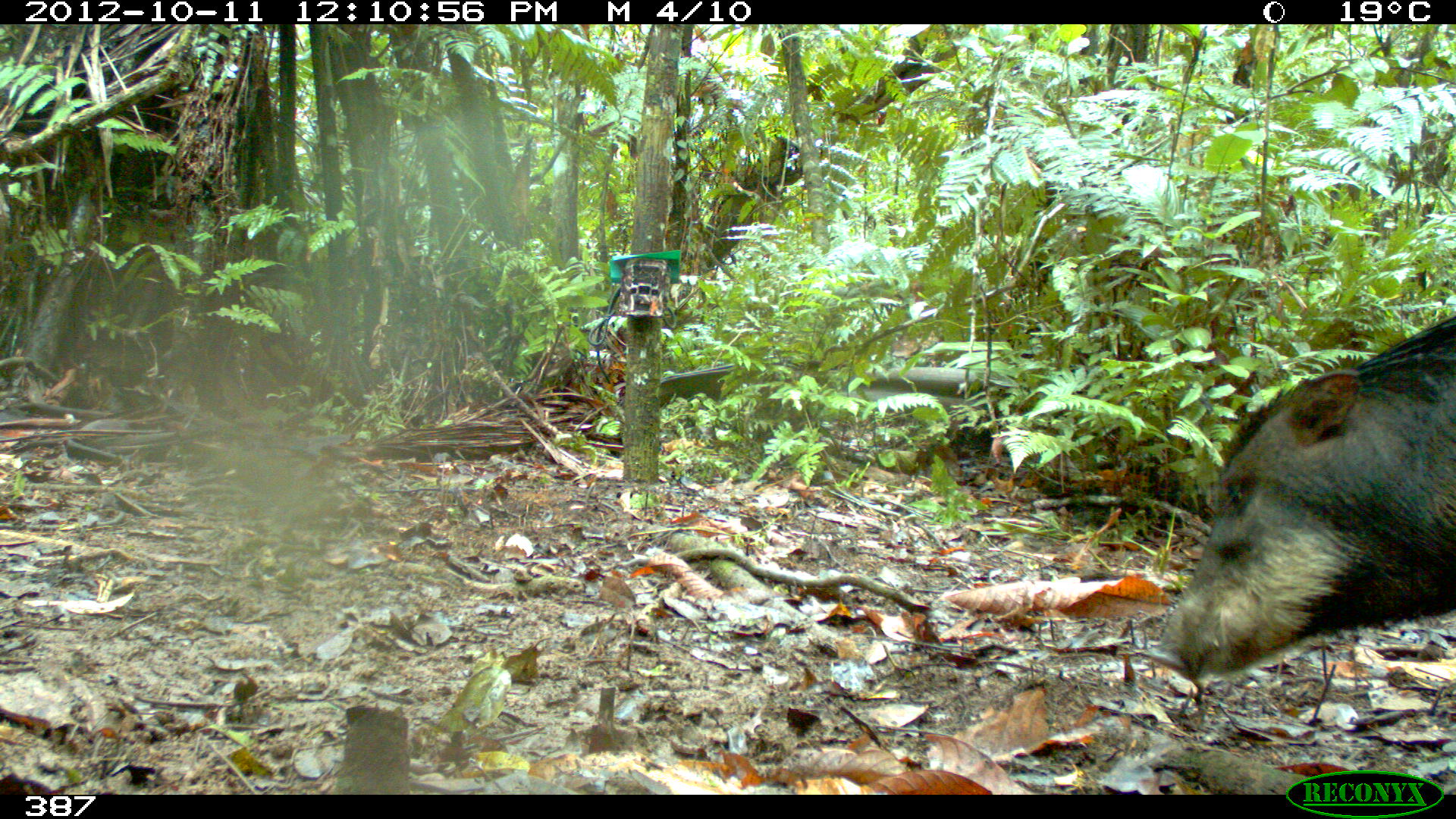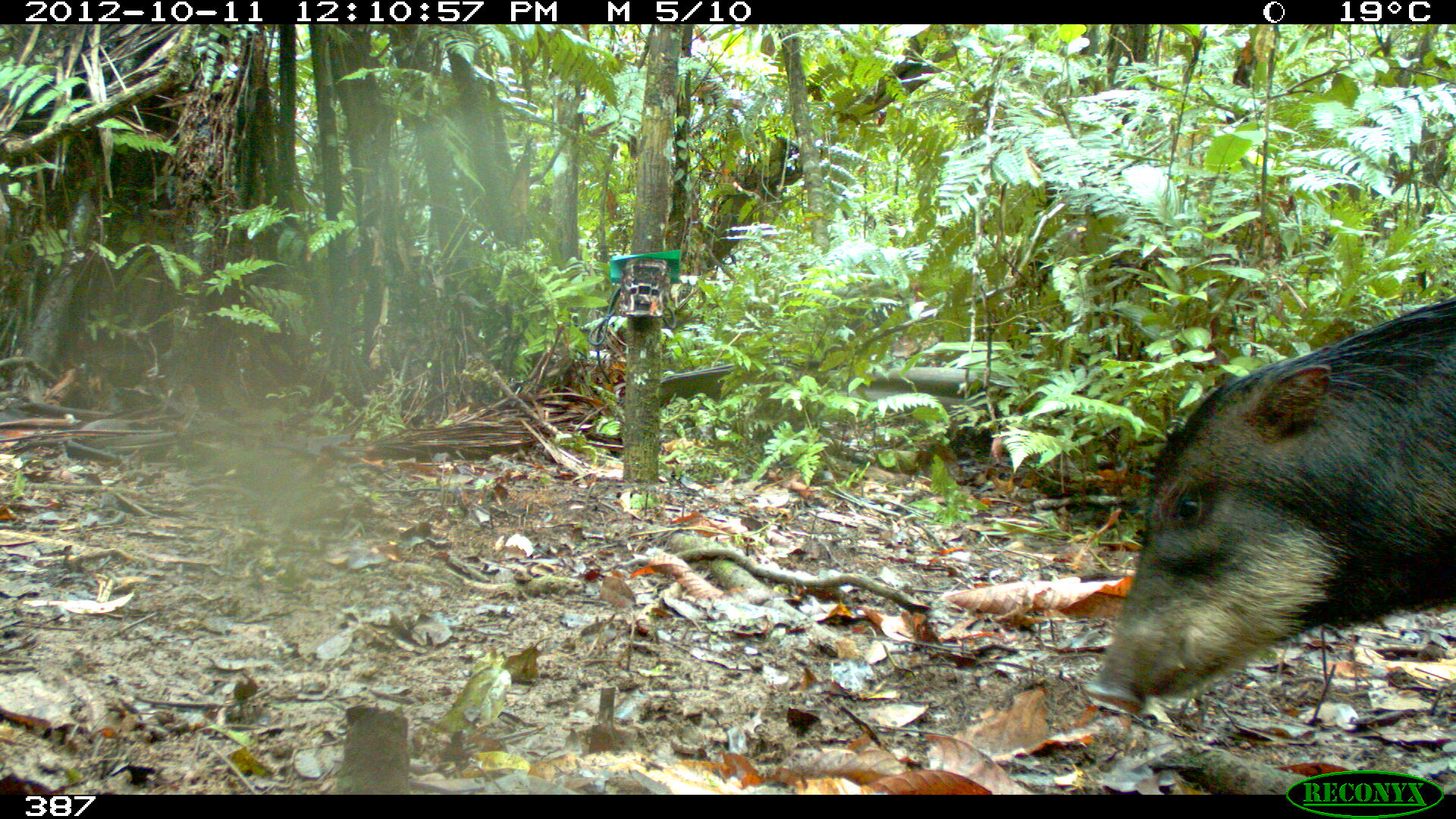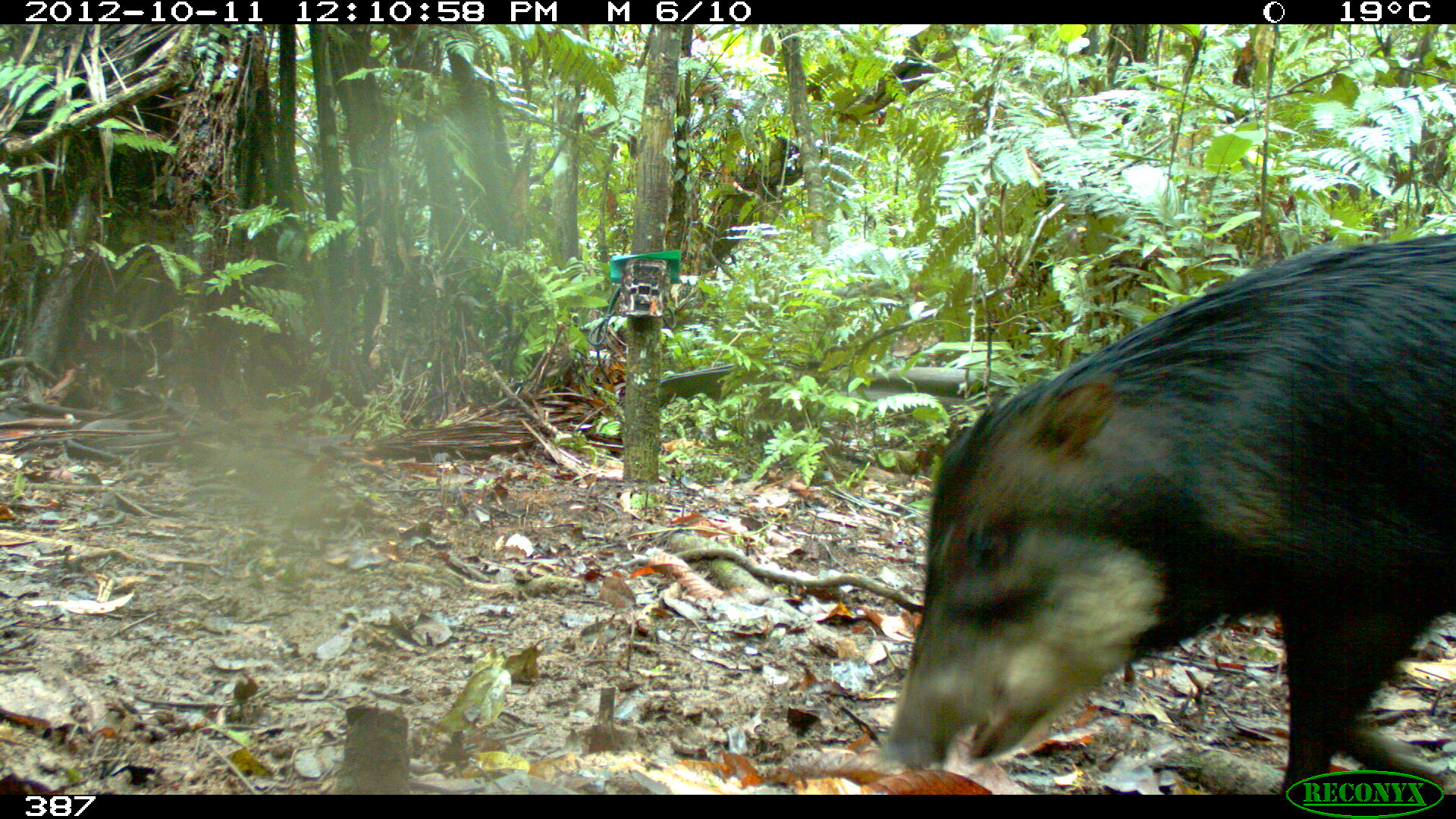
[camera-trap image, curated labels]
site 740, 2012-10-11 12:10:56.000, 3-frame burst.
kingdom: Animalia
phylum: Chordata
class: Mammalia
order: Artiodactyla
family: Tayassuidae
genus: Tayassu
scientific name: Tayassu pecari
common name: white-lipped peccary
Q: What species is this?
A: Tayassu pecari (white-lipped peccary).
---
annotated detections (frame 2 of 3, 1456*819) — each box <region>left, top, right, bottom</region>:
tayassu pecari: <region>1079, 296, 1456, 714</region>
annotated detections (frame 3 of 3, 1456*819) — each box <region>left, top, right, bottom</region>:
tayassu pecari: <region>874, 228, 1456, 794</region>